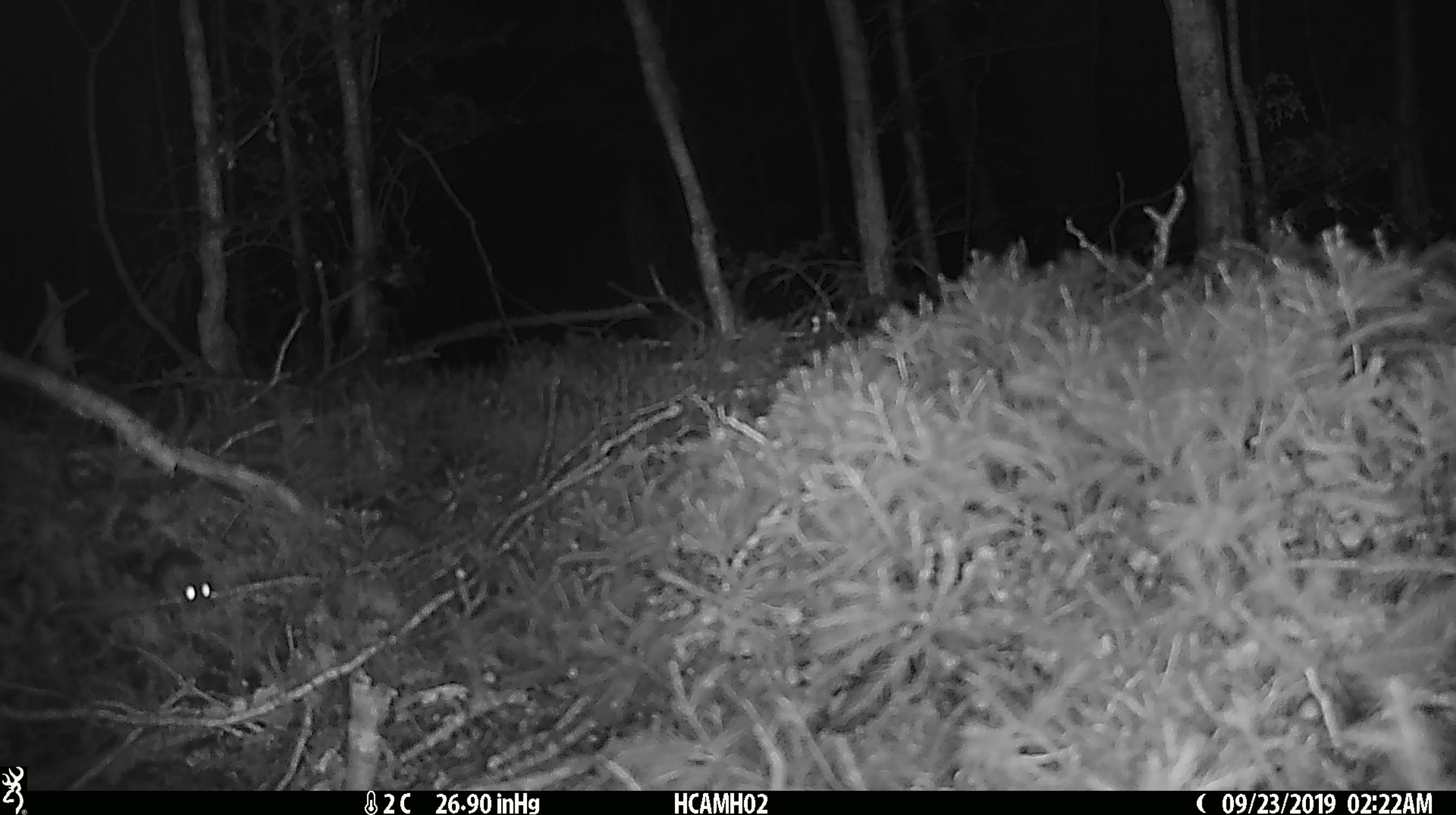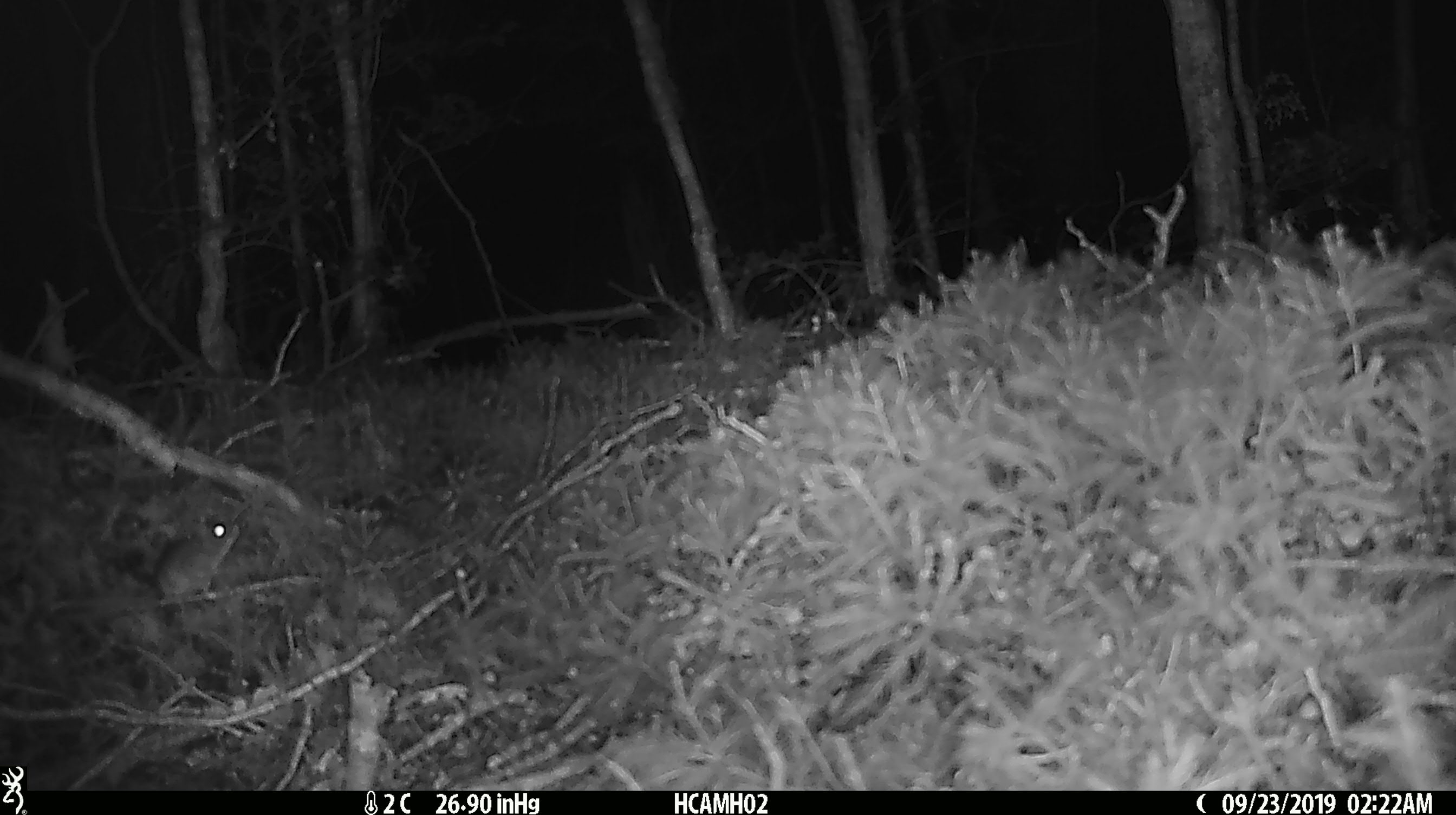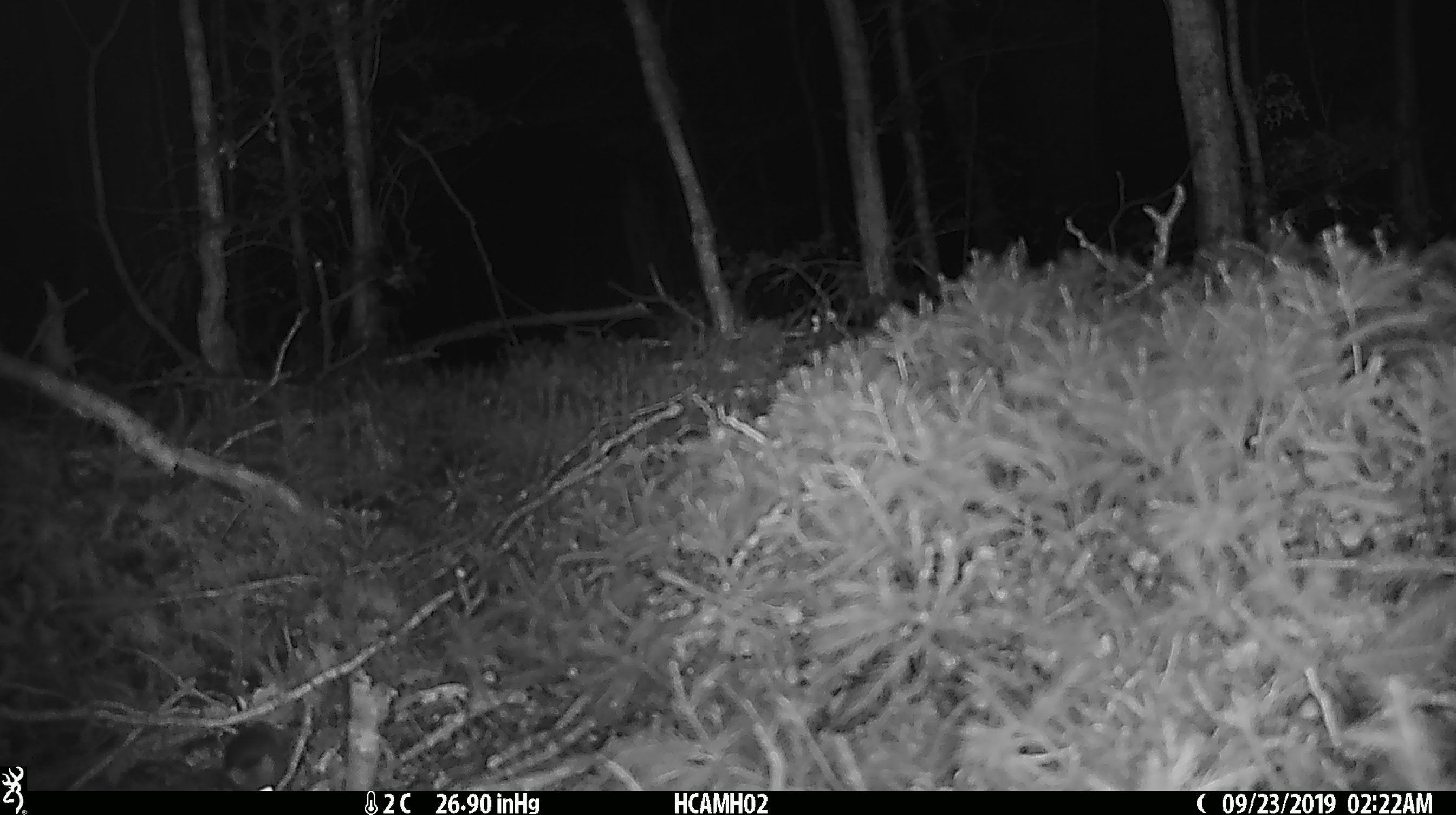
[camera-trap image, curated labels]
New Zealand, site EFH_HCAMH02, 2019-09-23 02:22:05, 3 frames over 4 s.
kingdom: Animalia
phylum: Chordata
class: Mammalia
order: Rodentia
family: Muridae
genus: Mus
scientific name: Mus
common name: mouse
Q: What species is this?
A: Mouse (Mus).